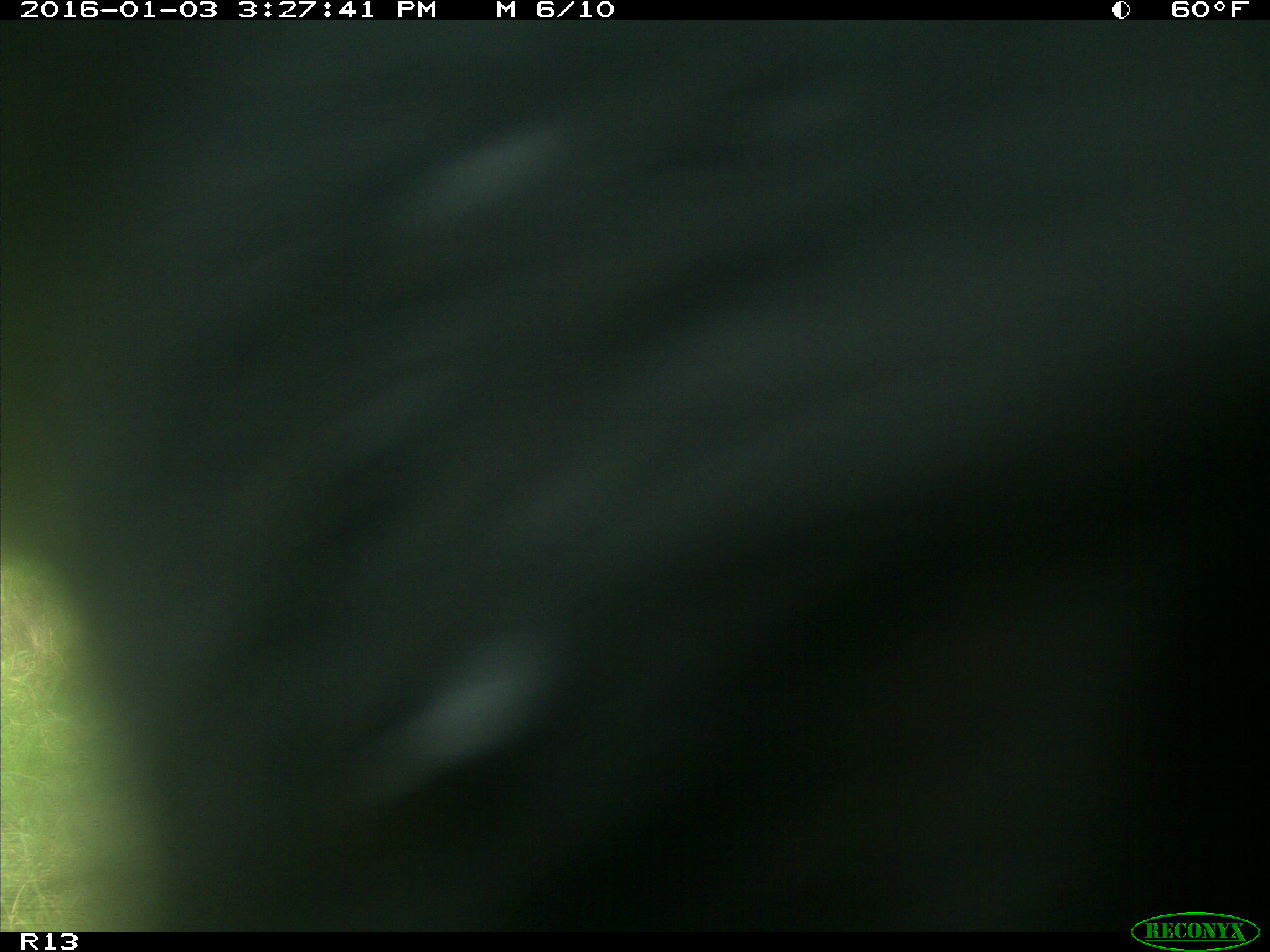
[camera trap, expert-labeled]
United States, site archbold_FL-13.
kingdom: Animalia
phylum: Chordata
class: Mammalia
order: Artiodactyla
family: Bovidae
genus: Bos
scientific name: Bos taurus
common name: domestic cow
Bos taurus (domestic cow).